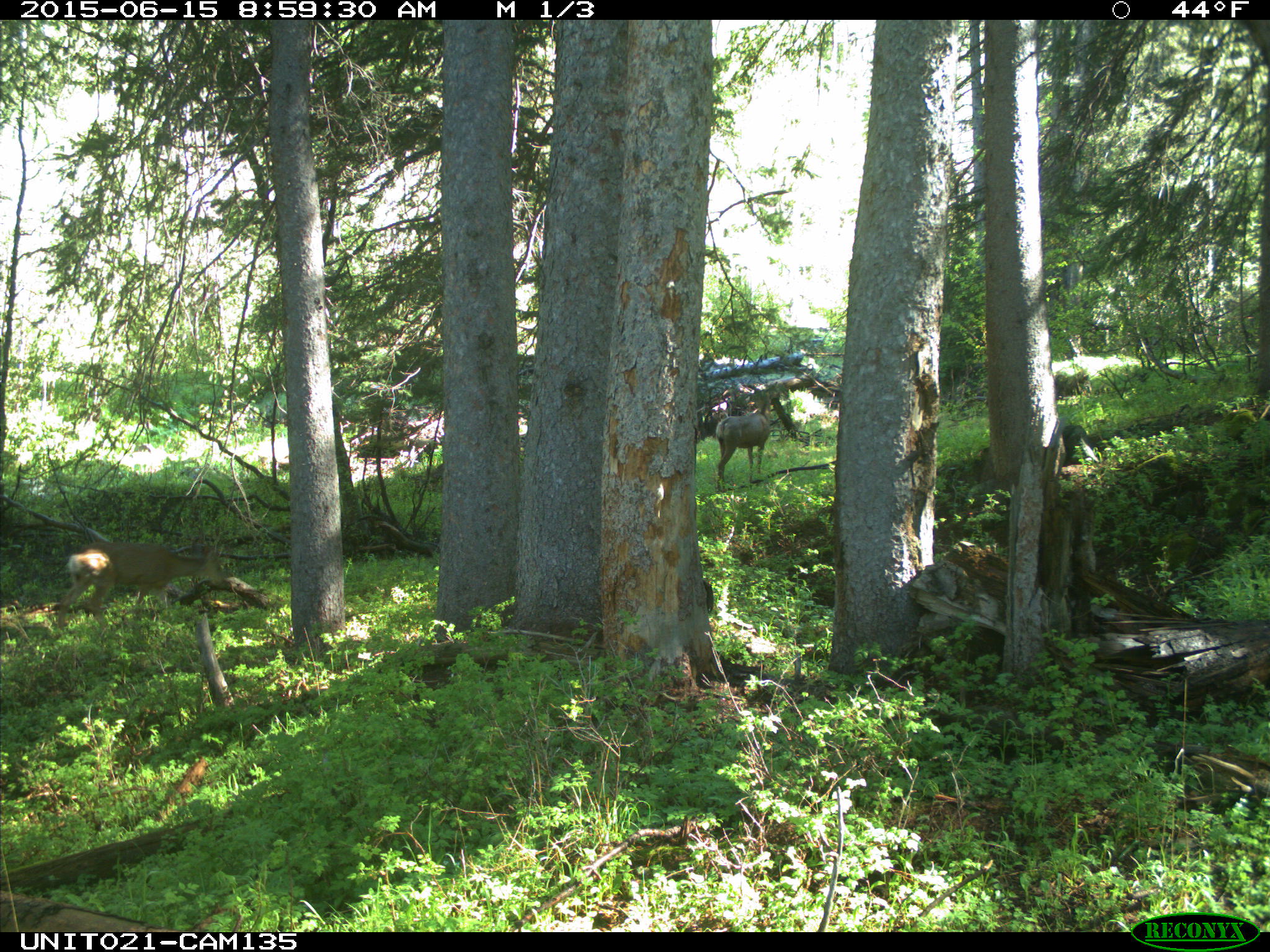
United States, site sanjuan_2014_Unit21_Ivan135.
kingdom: Animalia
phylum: Chordata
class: Mammalia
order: Artiodactyla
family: Cervidae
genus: Odocoileus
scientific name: Odocoileus hemionus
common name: mule deer